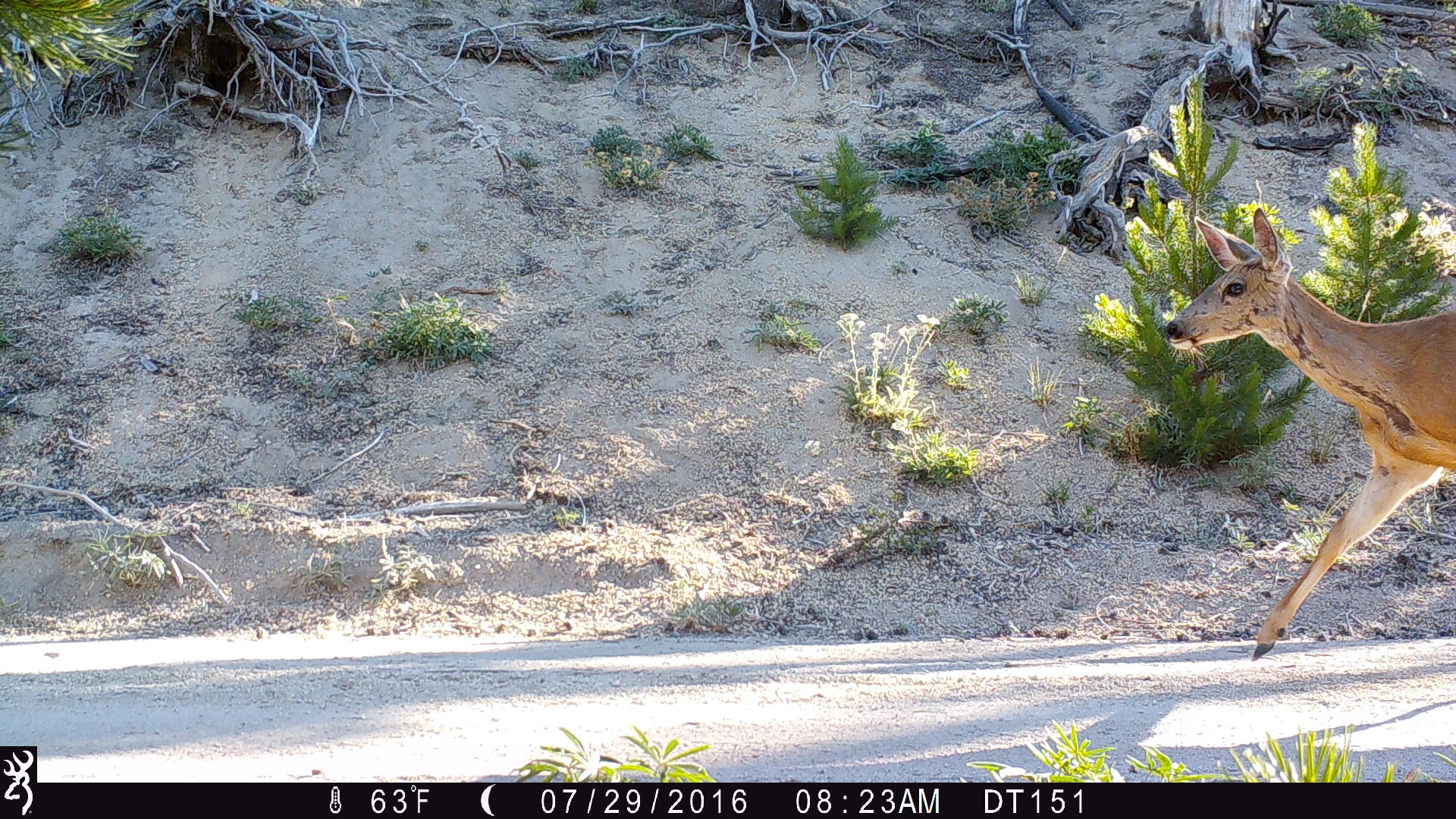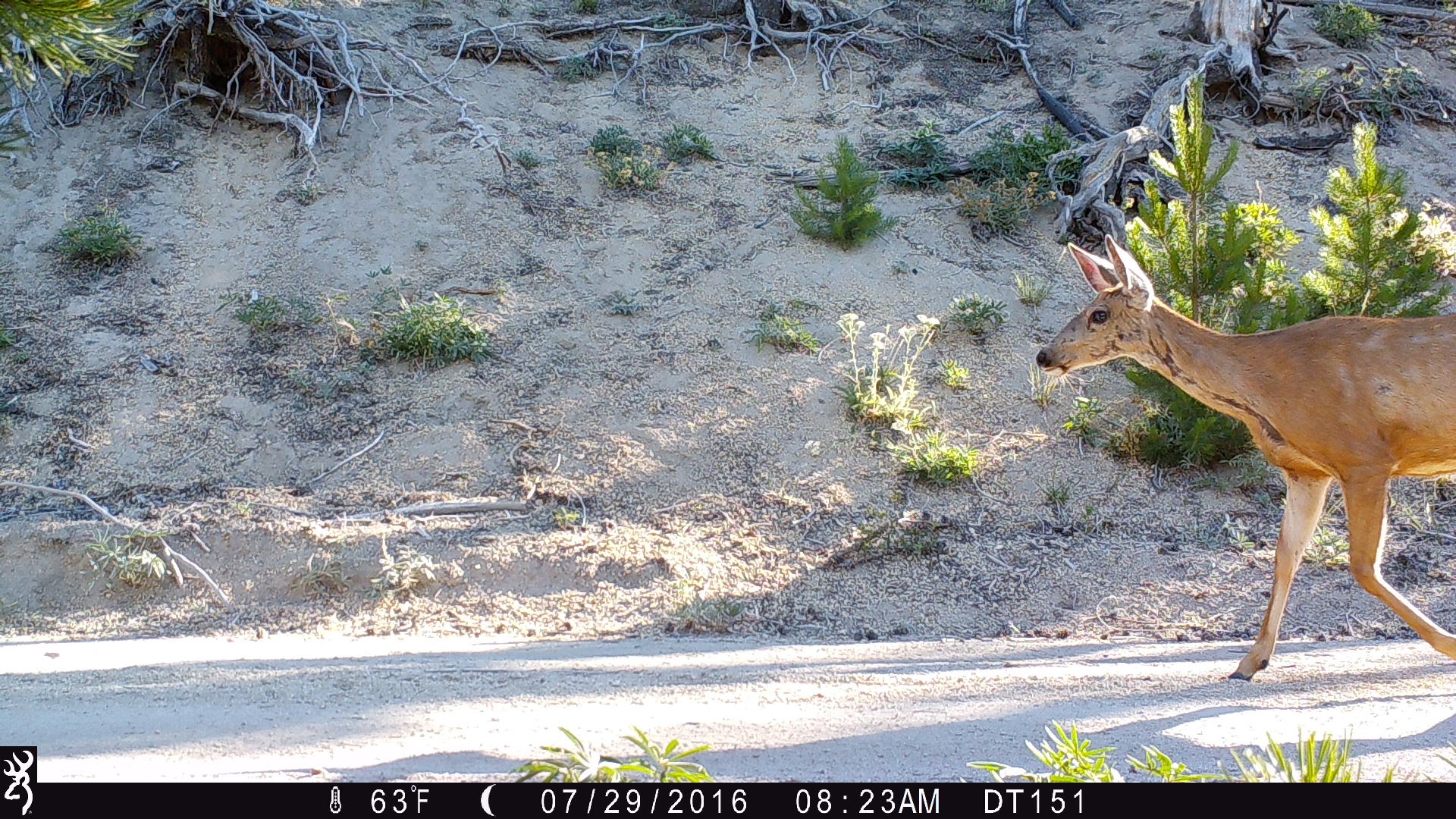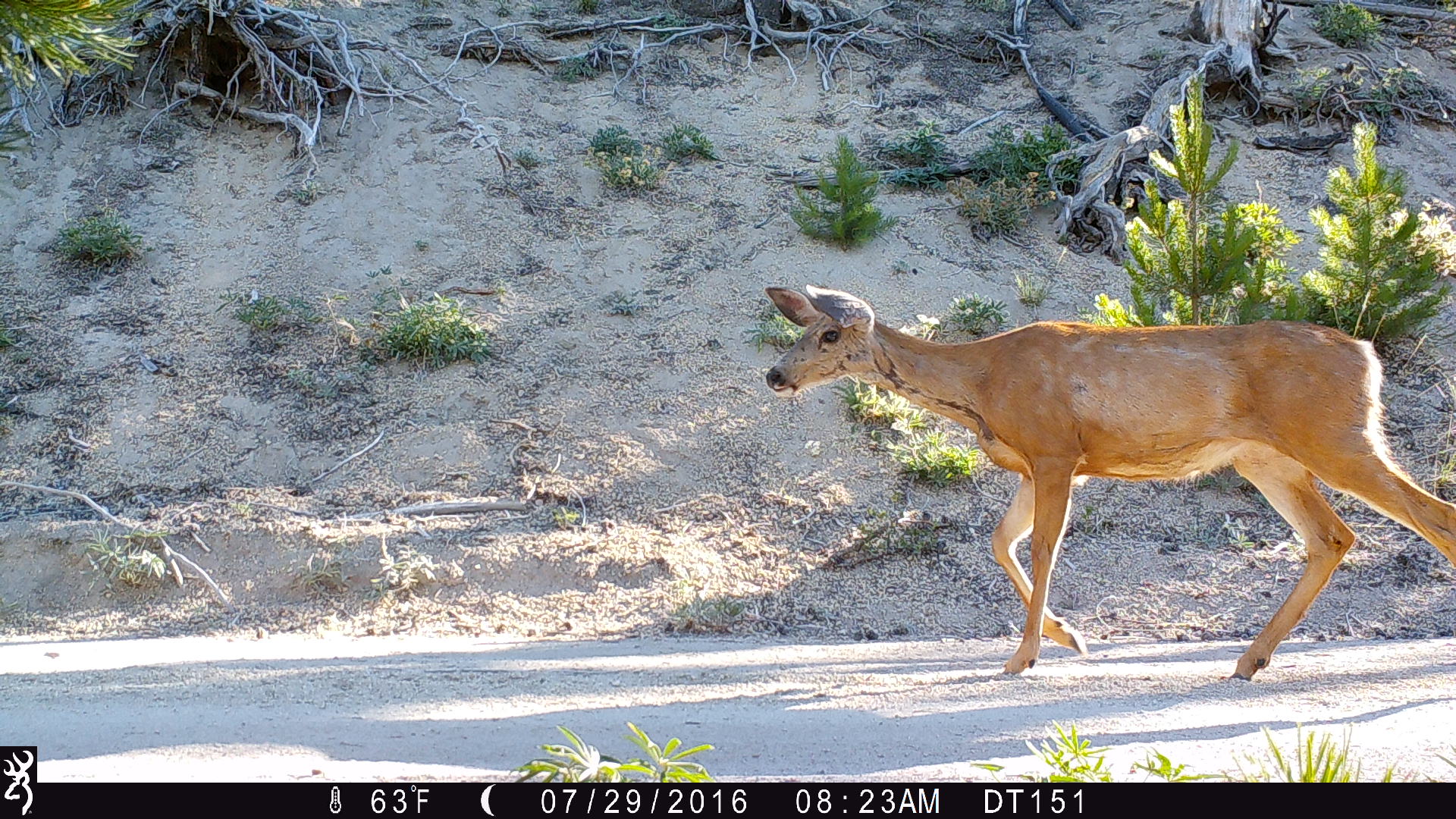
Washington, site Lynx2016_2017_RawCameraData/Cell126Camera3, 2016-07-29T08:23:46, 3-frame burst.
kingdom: Animalia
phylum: Chordata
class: Mammalia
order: Artiodactyla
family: Cervidae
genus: Odocoileus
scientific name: Odocoileus hemionus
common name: mule deer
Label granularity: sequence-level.